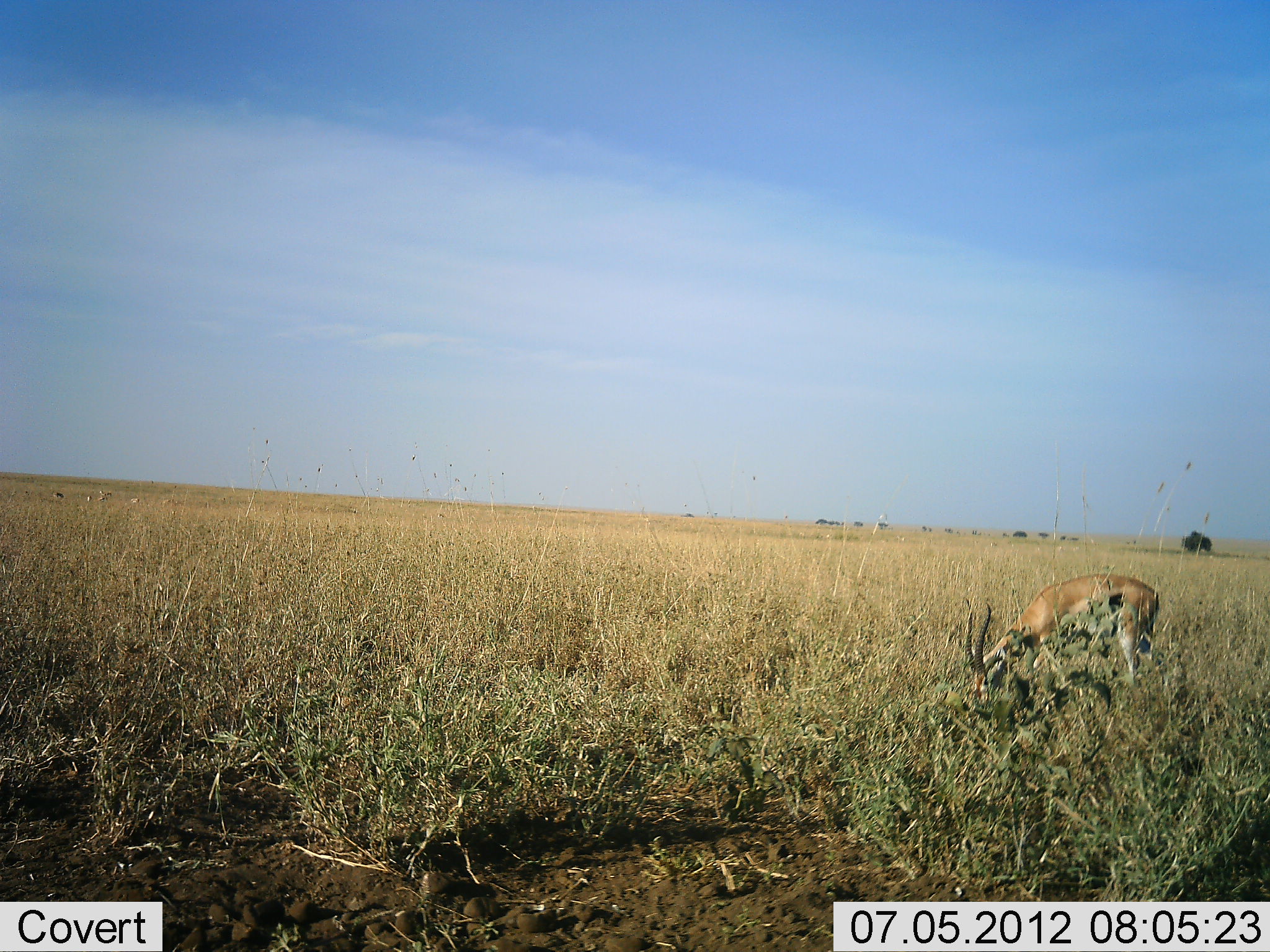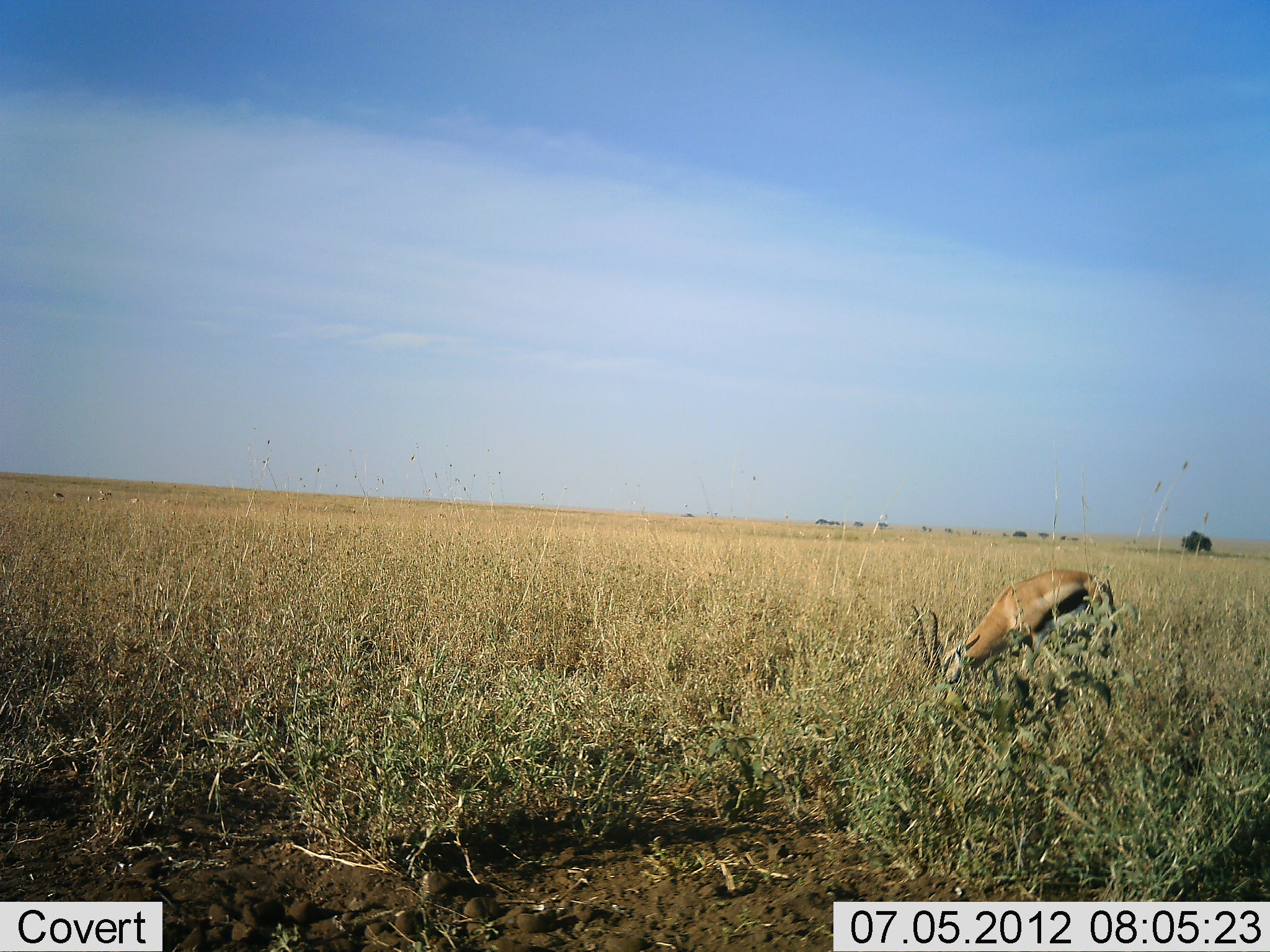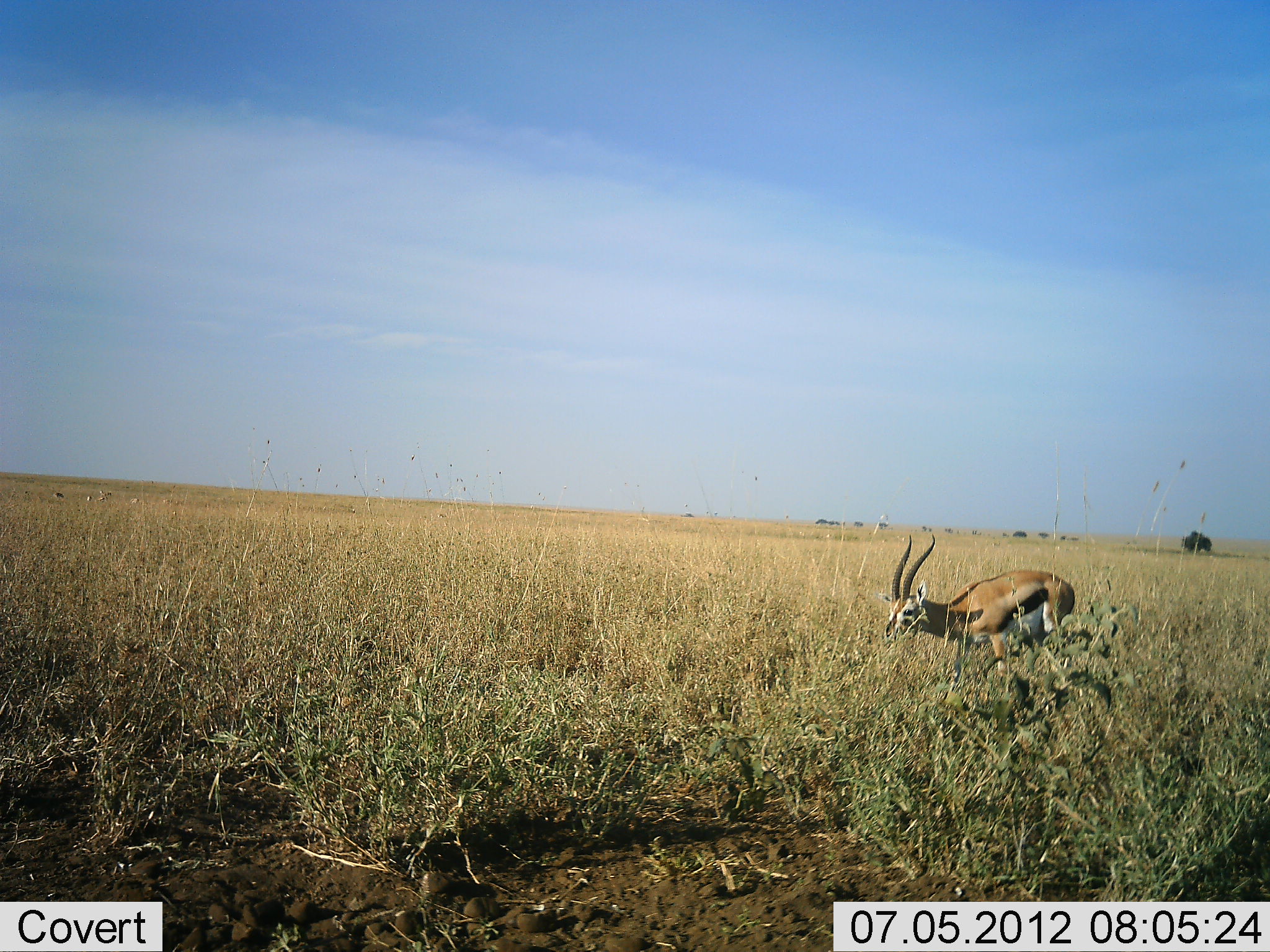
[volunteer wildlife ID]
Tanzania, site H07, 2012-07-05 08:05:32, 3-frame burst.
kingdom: Animalia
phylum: Chordata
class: Mammalia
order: Artiodactyla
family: Bovidae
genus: Eudorcas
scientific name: Eudorcas thomsonii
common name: thomson's gazelle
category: gazellethomsons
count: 1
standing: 20%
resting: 0%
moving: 40%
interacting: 0%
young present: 0%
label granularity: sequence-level